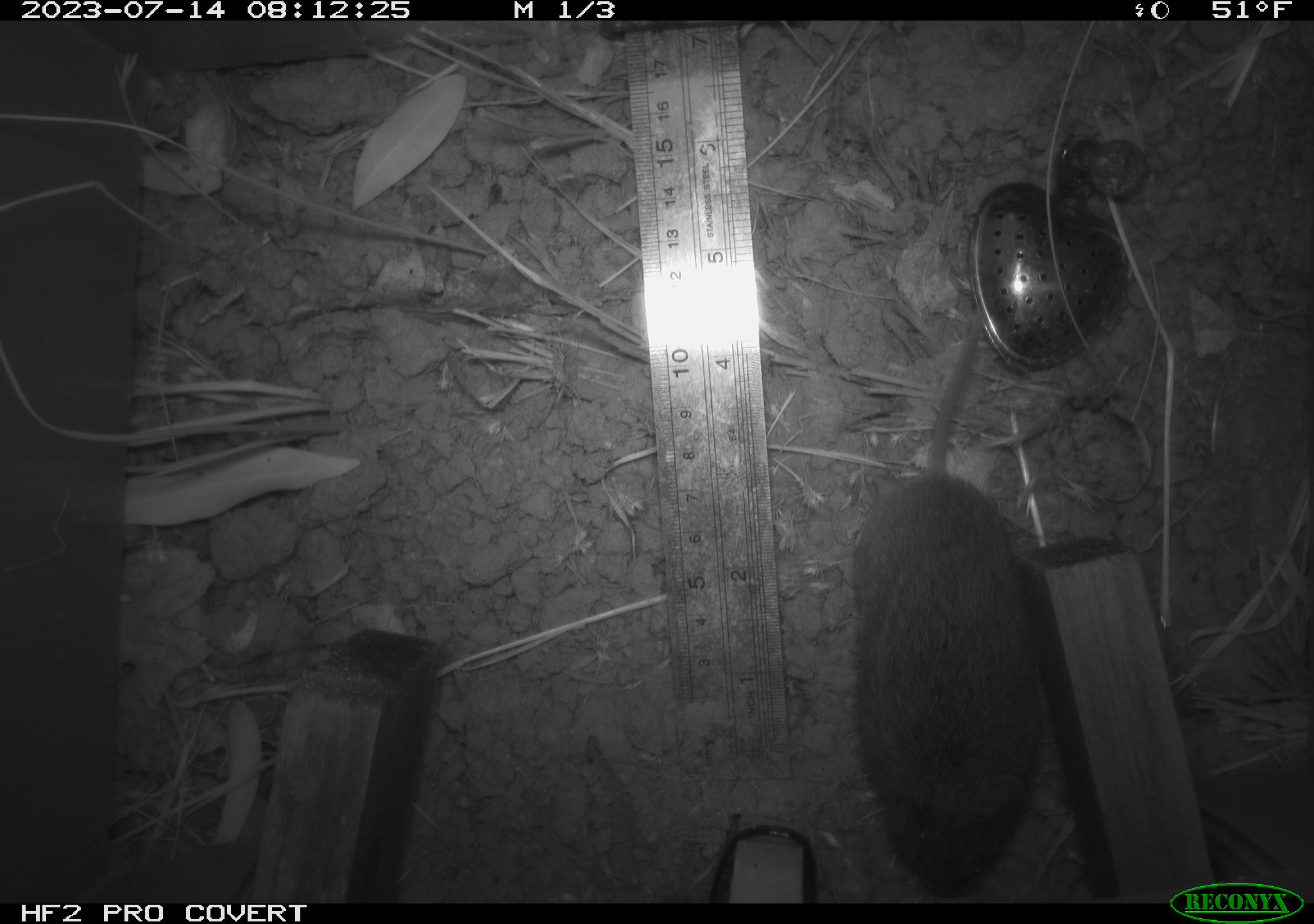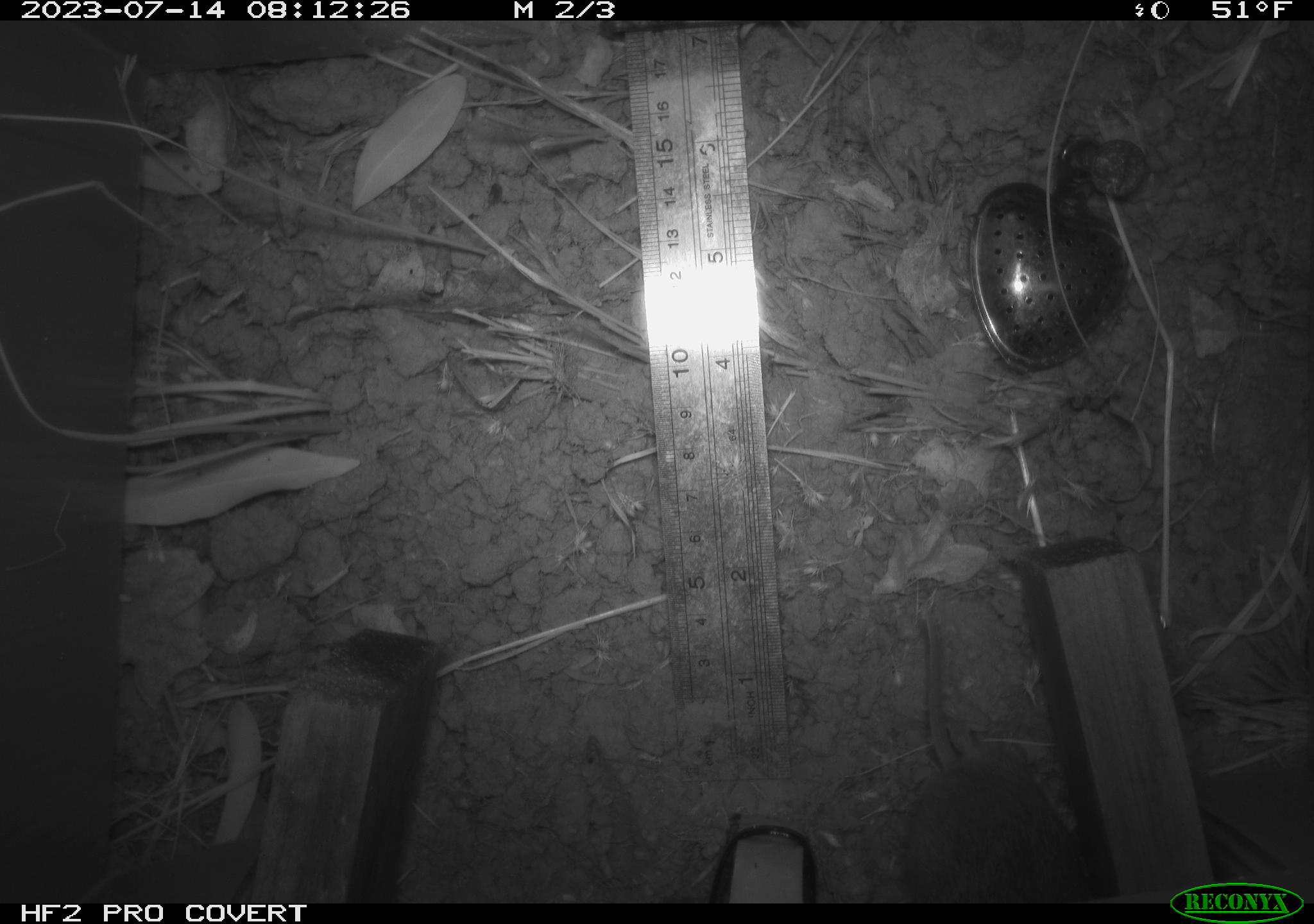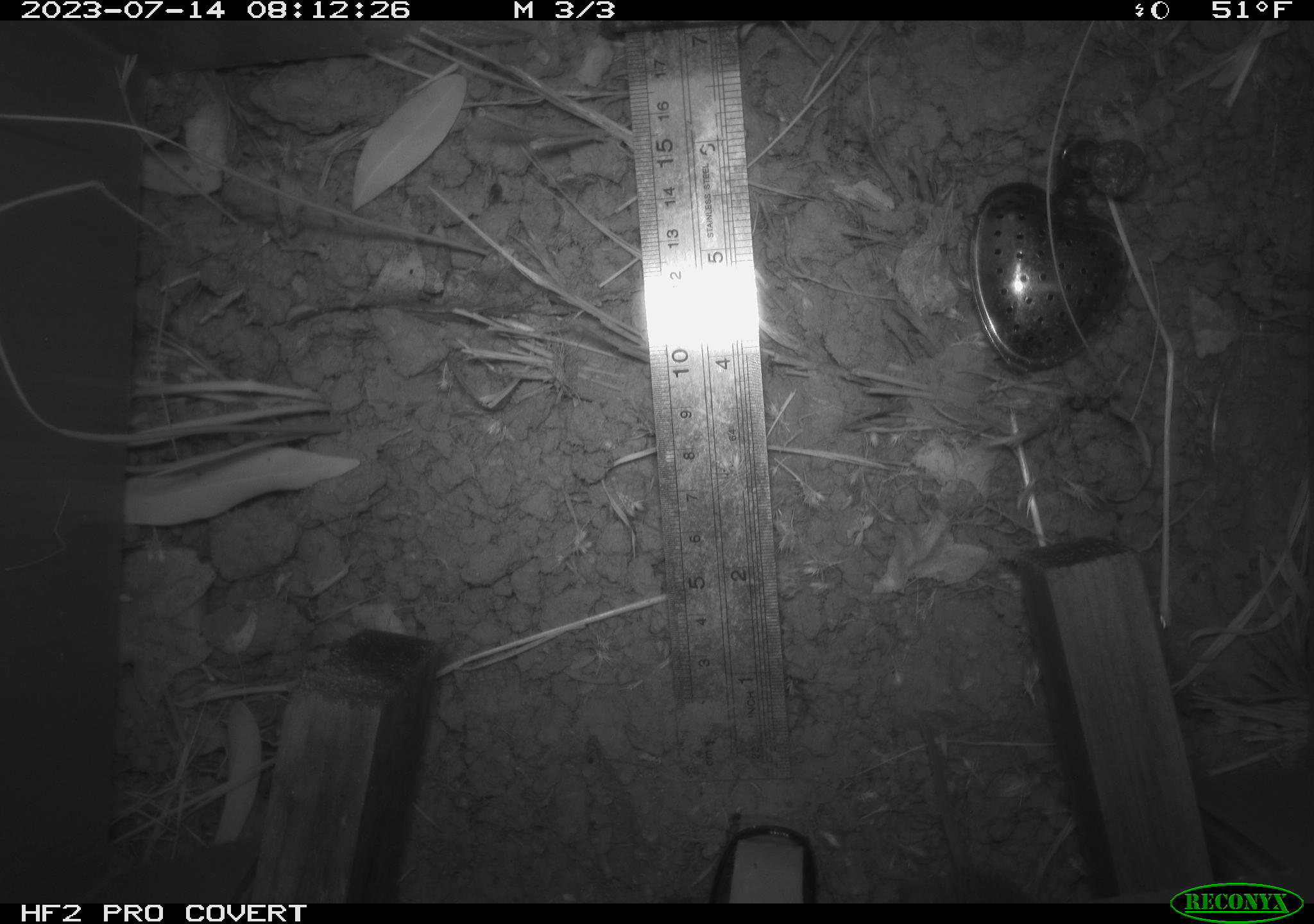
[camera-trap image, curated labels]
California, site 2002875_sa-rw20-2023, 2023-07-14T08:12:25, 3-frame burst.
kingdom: Animalia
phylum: Chordata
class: Mammalia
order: Rodentia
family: Cricetidae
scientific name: Arvicolinae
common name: voles, lemmings, and muskrats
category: arvicolinae subfamily